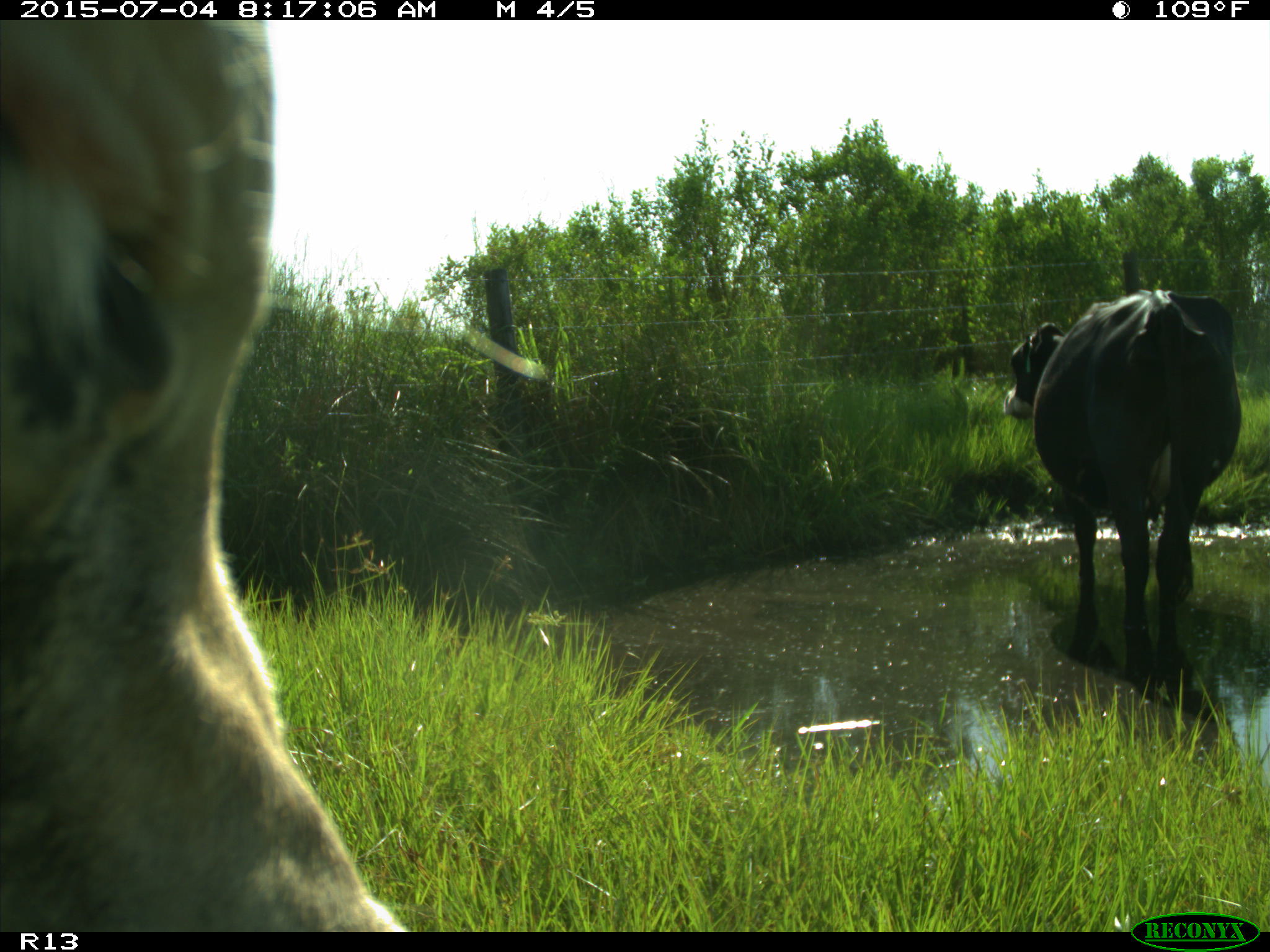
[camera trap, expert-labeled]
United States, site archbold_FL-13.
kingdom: Animalia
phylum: Chordata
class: Mammalia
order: Artiodactyla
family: Bovidae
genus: Bos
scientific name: Bos taurus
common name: domestic cow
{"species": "Bos taurus (domestic cow)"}